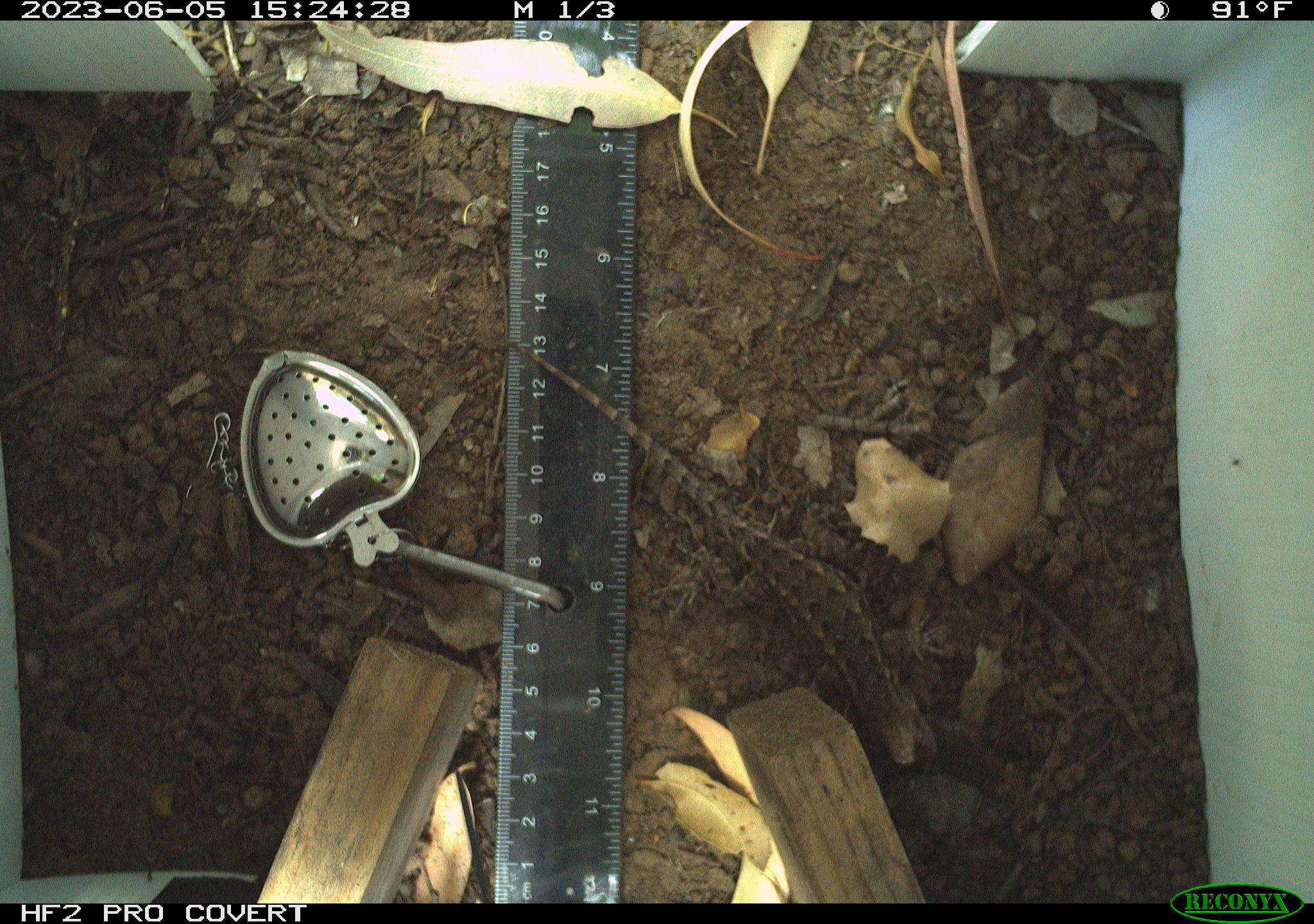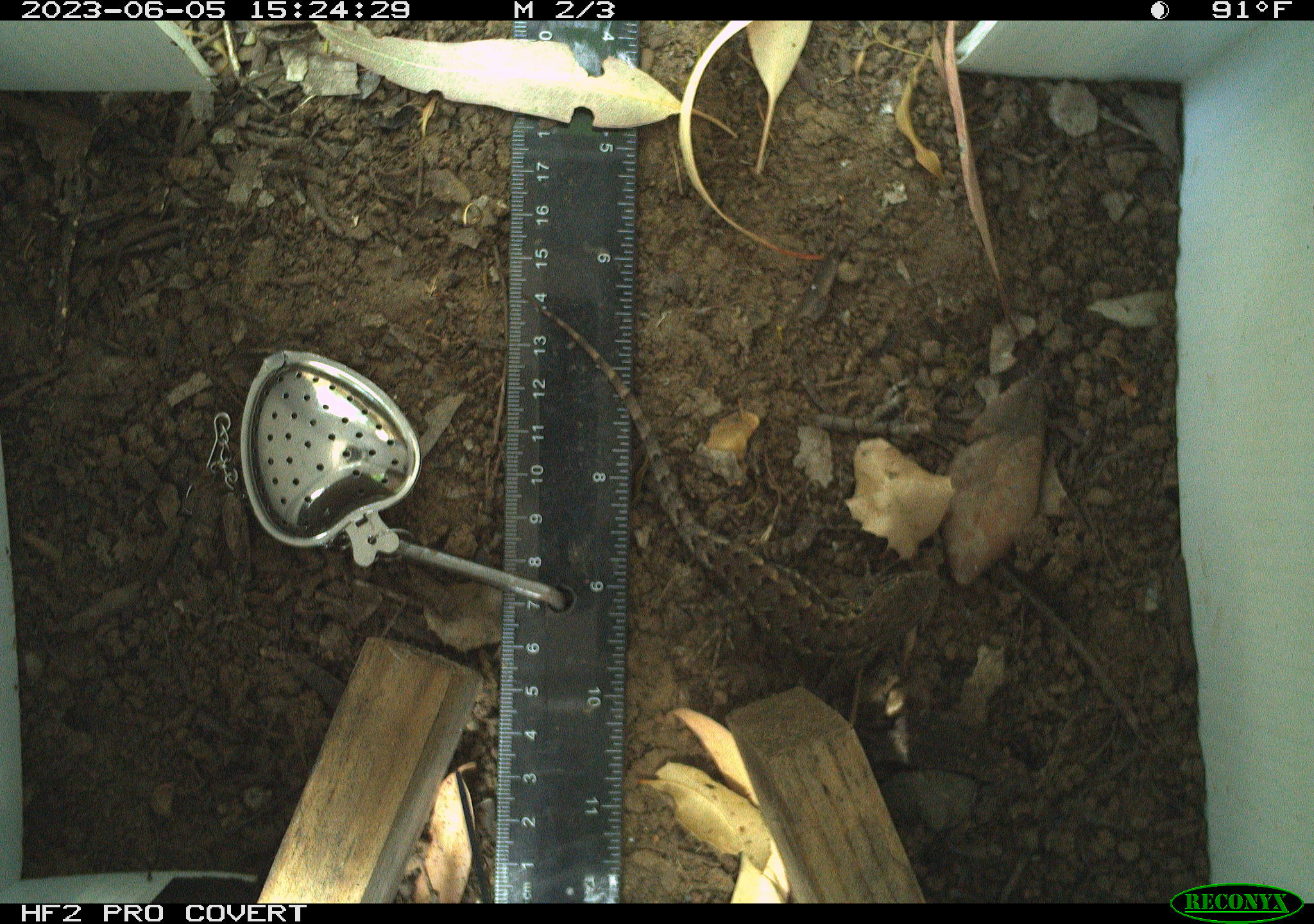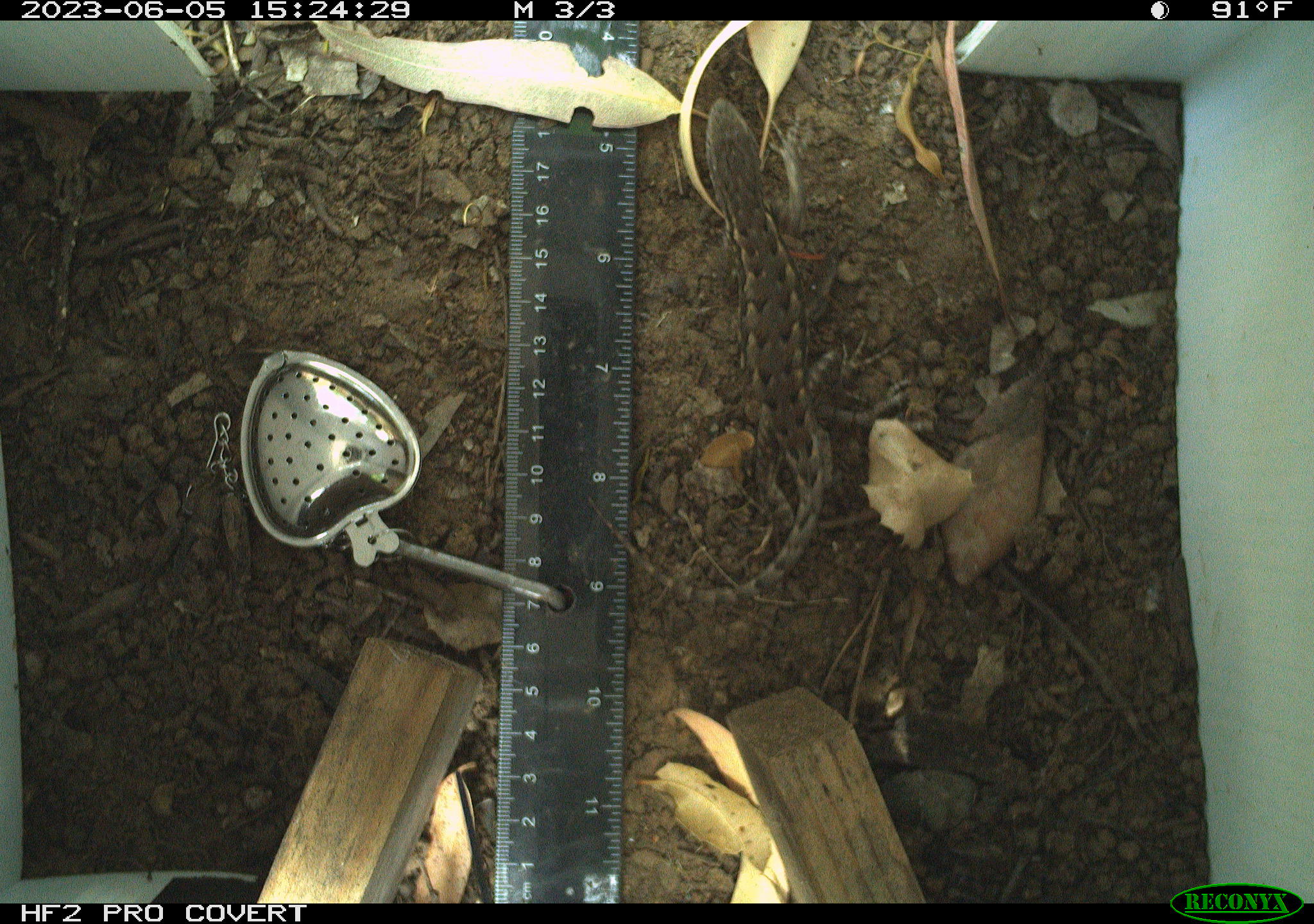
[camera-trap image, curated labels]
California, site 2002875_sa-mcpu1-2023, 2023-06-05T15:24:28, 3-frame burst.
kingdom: Animalia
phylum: Chordata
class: Reptilia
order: Squamata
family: Phrynosomatidae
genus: Sceloporus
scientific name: Sceloporus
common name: spiny lizards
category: sceloporus species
Sceloporus species (spiny lizards) (Sceloporus).